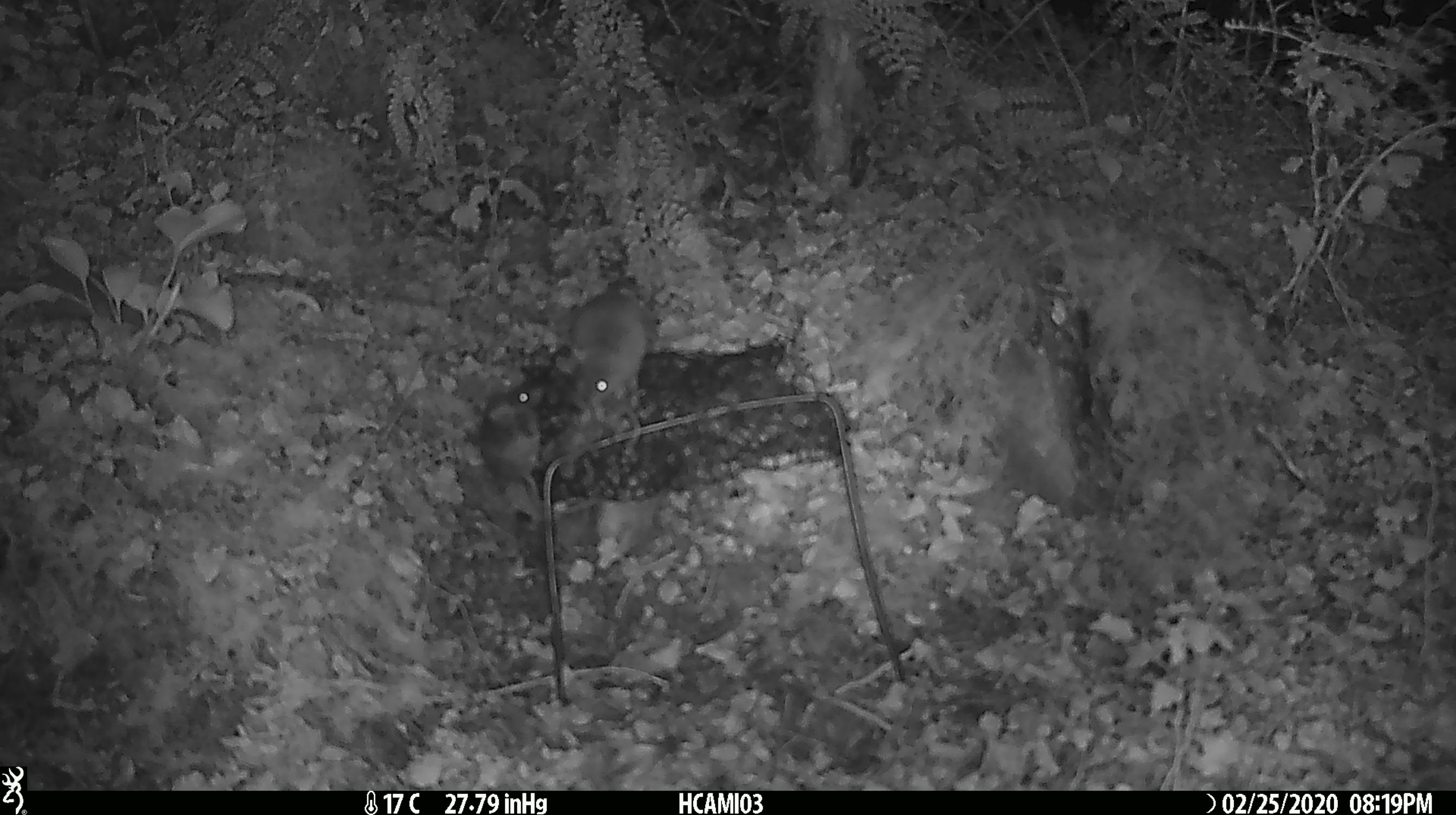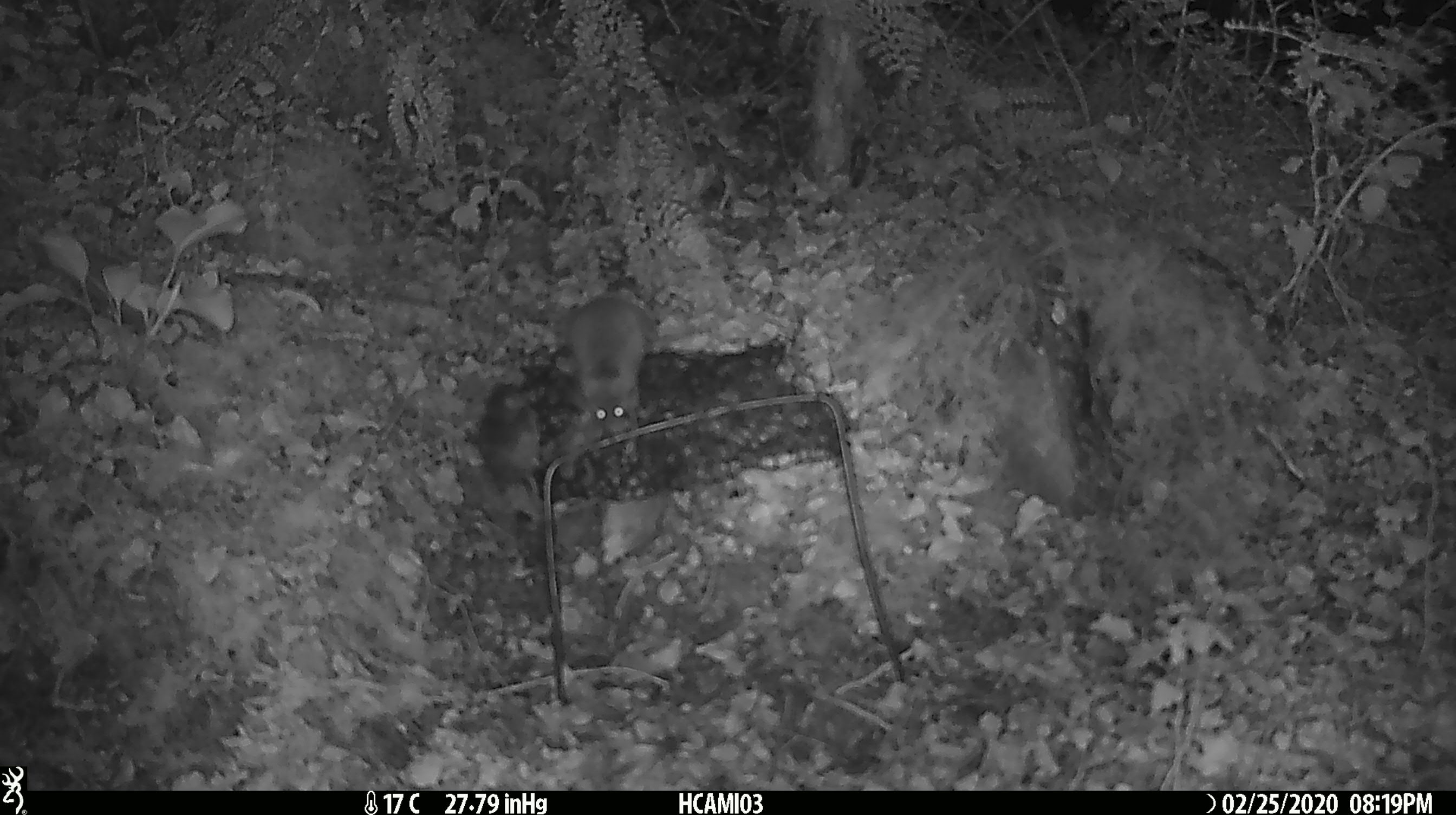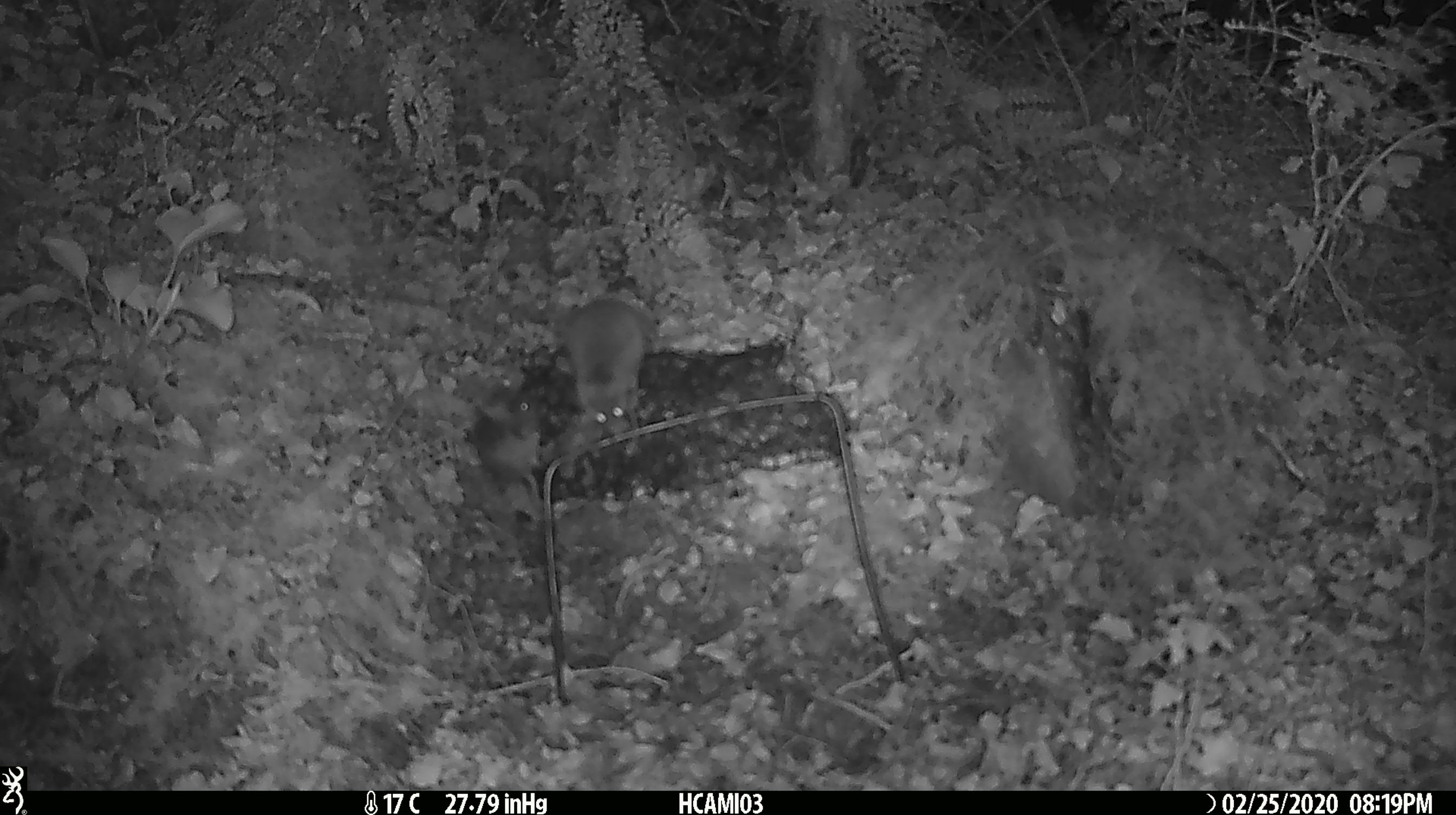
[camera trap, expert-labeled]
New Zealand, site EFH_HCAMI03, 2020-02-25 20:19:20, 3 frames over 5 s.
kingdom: Animalia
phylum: Chordata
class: Mammalia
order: Rodentia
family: Muridae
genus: Mus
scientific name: Mus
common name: mouse